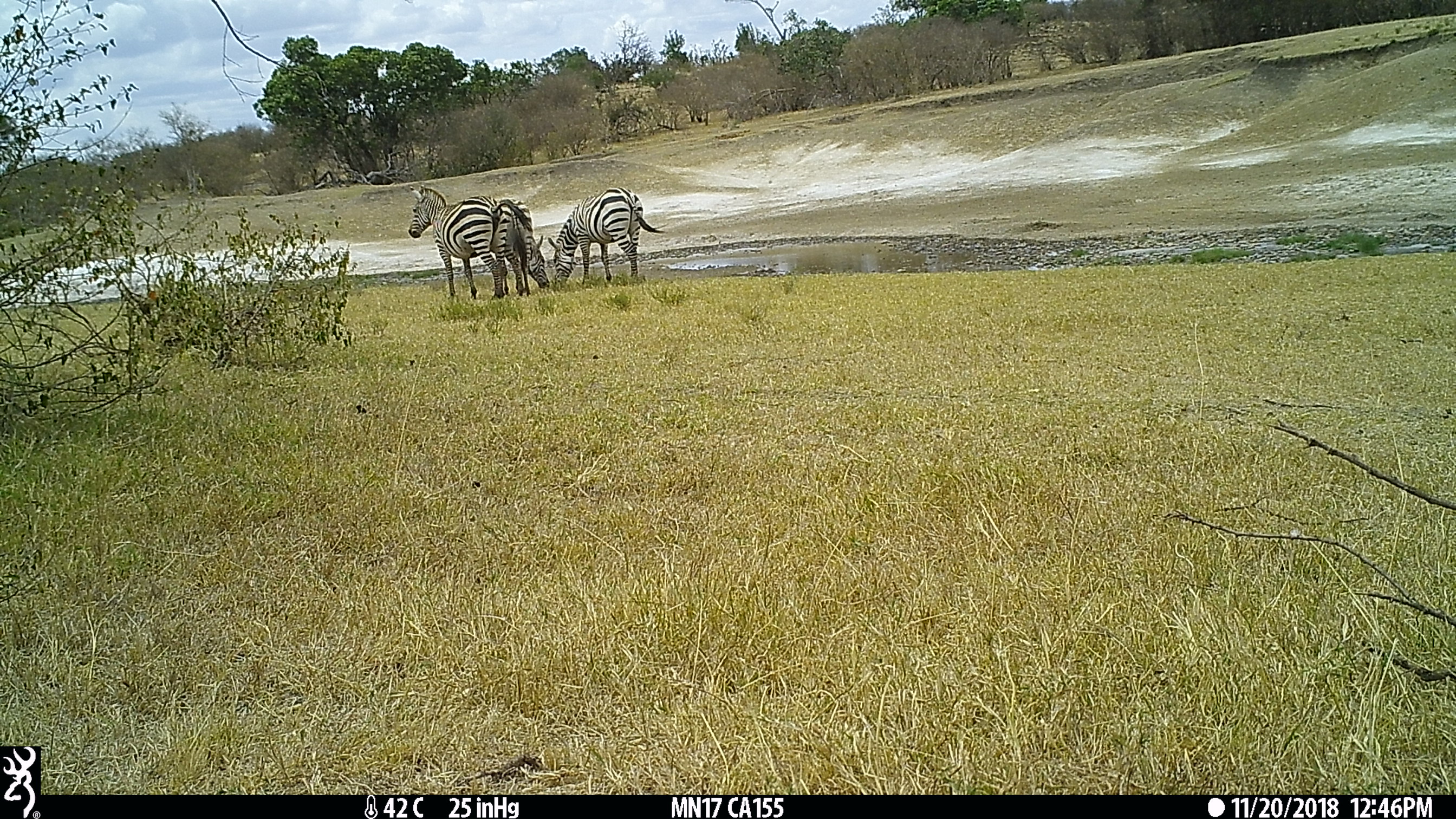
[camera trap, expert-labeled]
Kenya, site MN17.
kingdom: Animalia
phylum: Chordata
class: Mammalia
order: Perissodactyla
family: Equidae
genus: Equus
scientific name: Equus quagga burchellii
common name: burchell's zebra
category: zebra